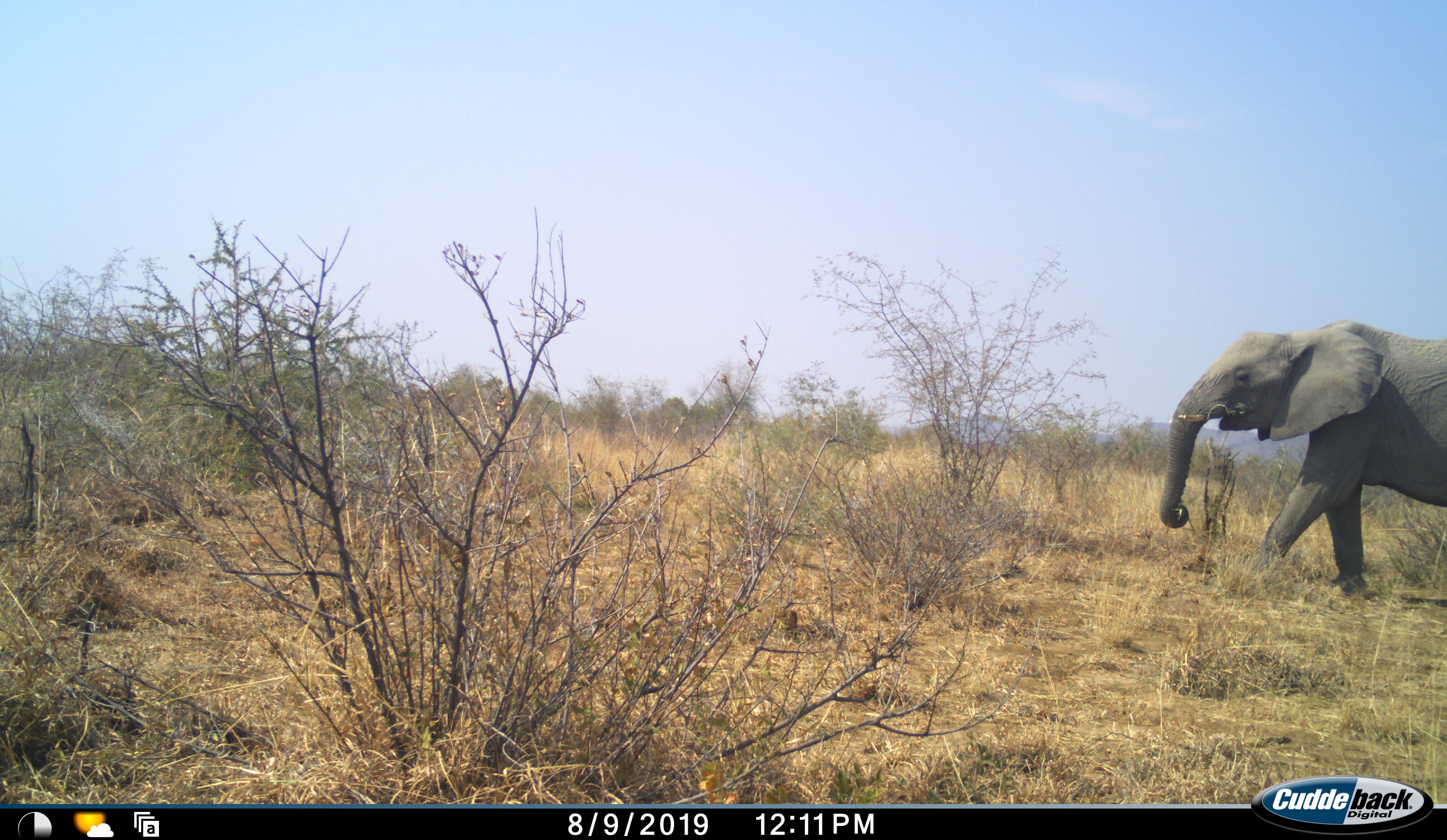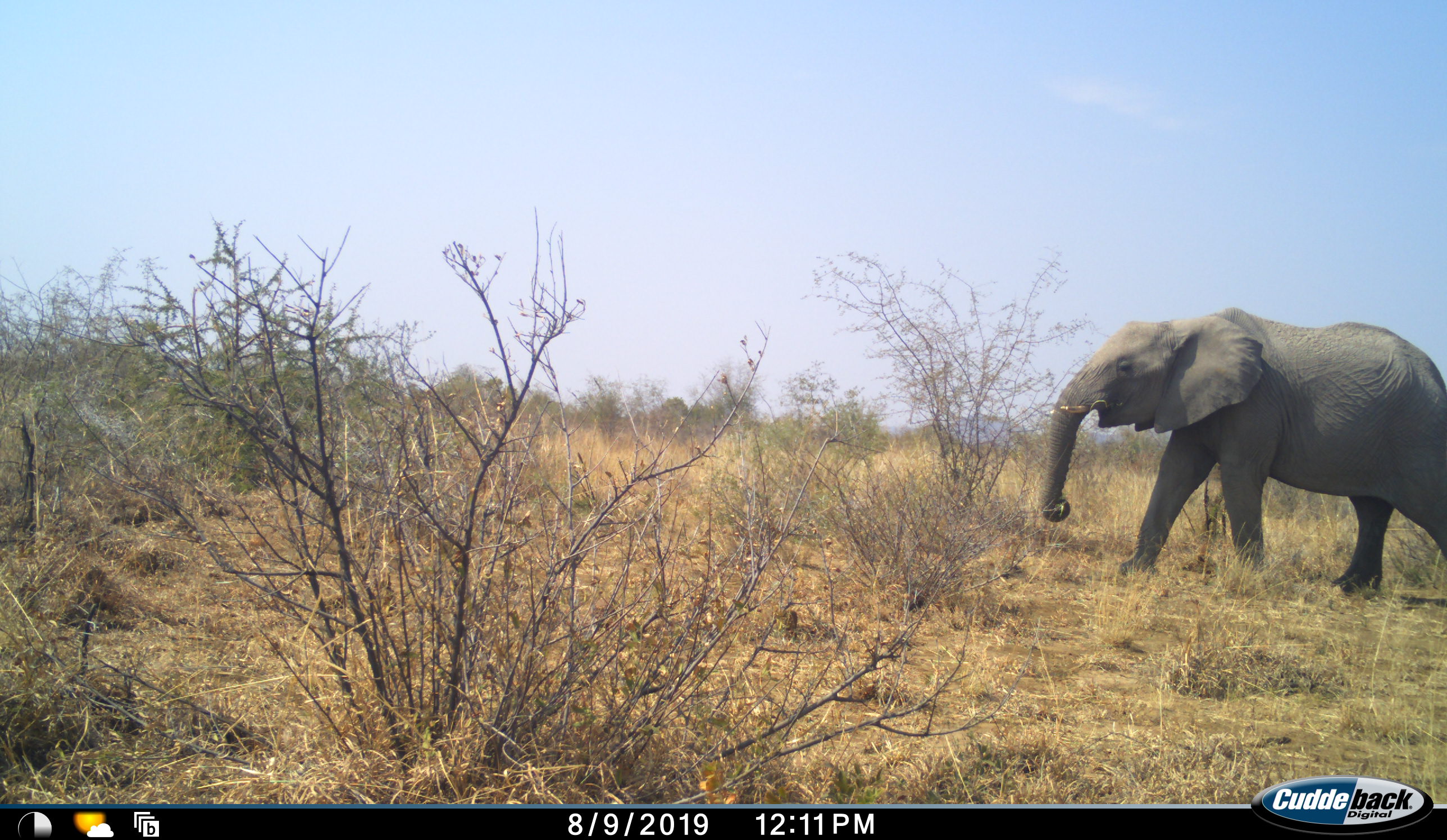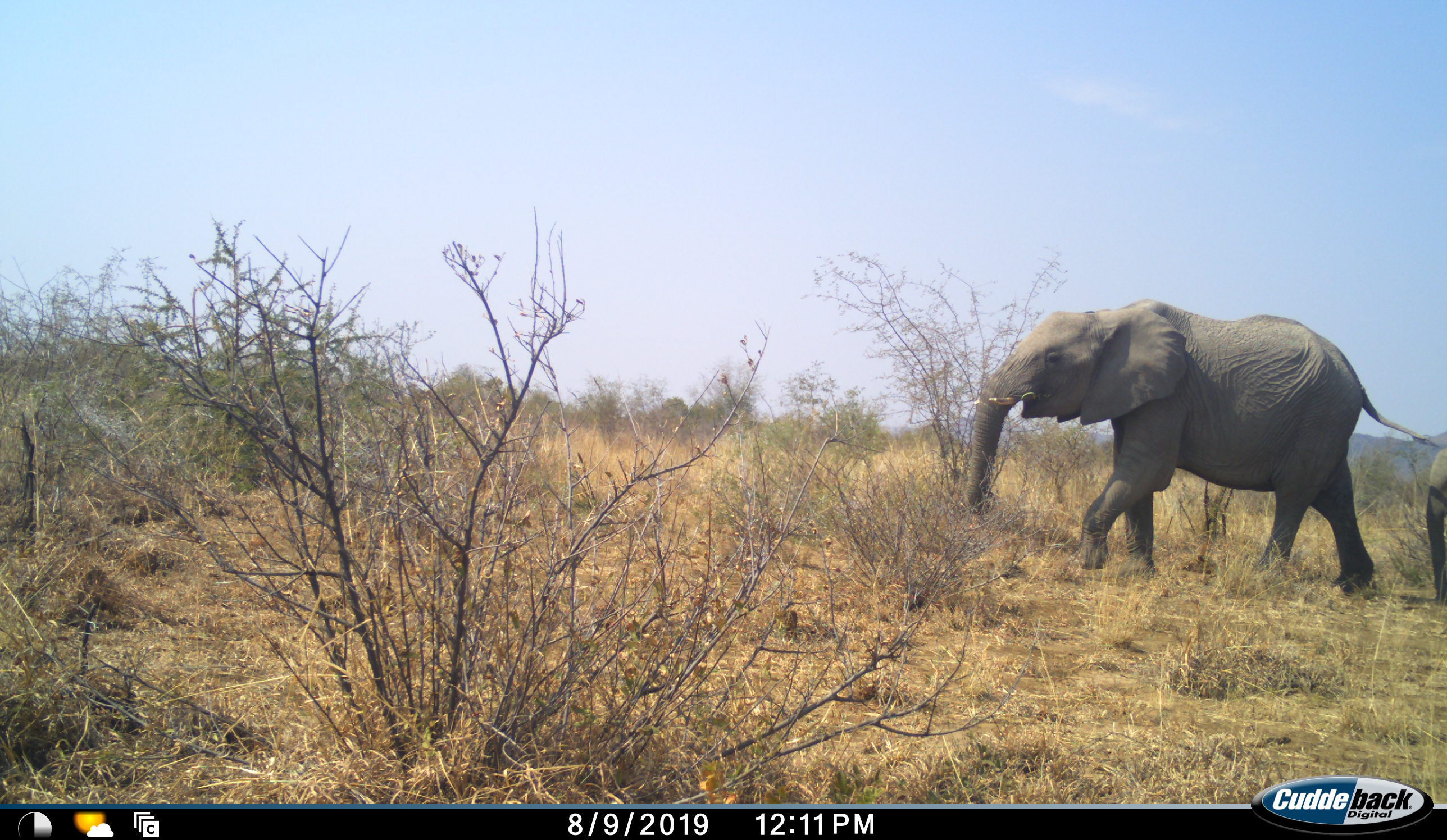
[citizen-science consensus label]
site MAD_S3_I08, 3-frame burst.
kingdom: Animalia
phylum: Chordata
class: Mammalia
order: Proboscidea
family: Elephantidae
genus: Loxodonta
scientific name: Loxodonta africana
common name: african bush elephant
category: elephant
Elephant (african bush elephant) (Loxodonta africana), count 2. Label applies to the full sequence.